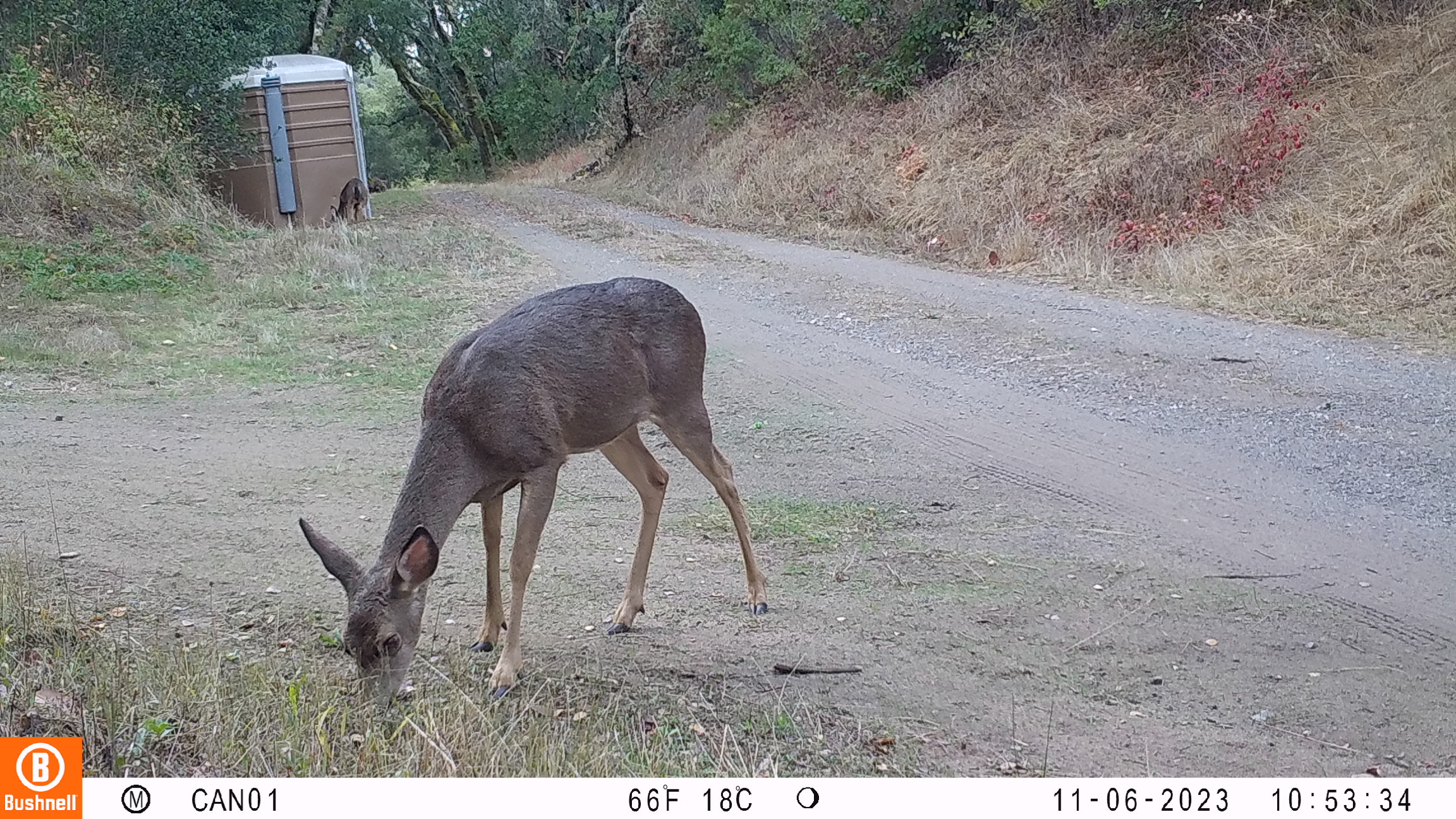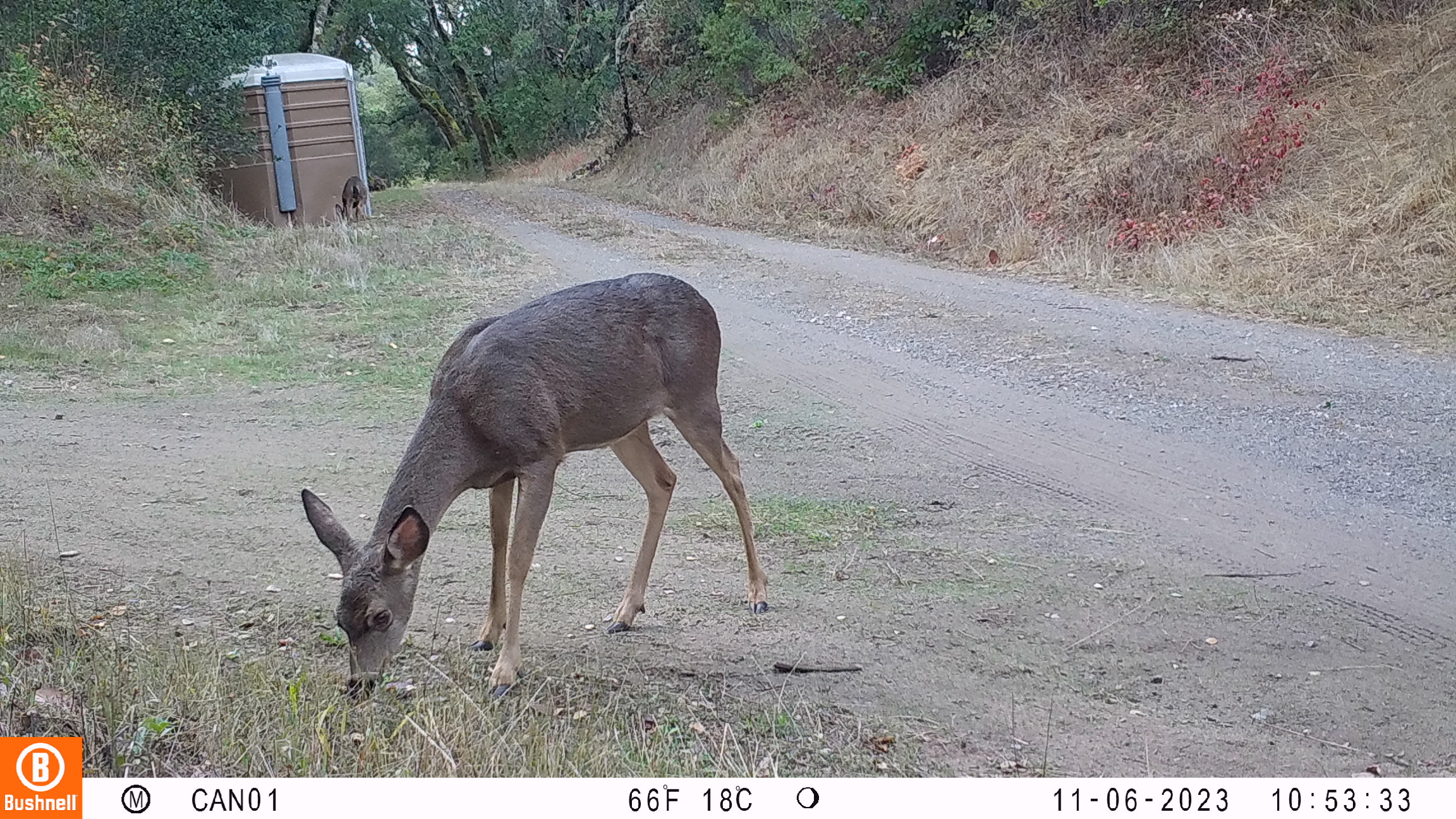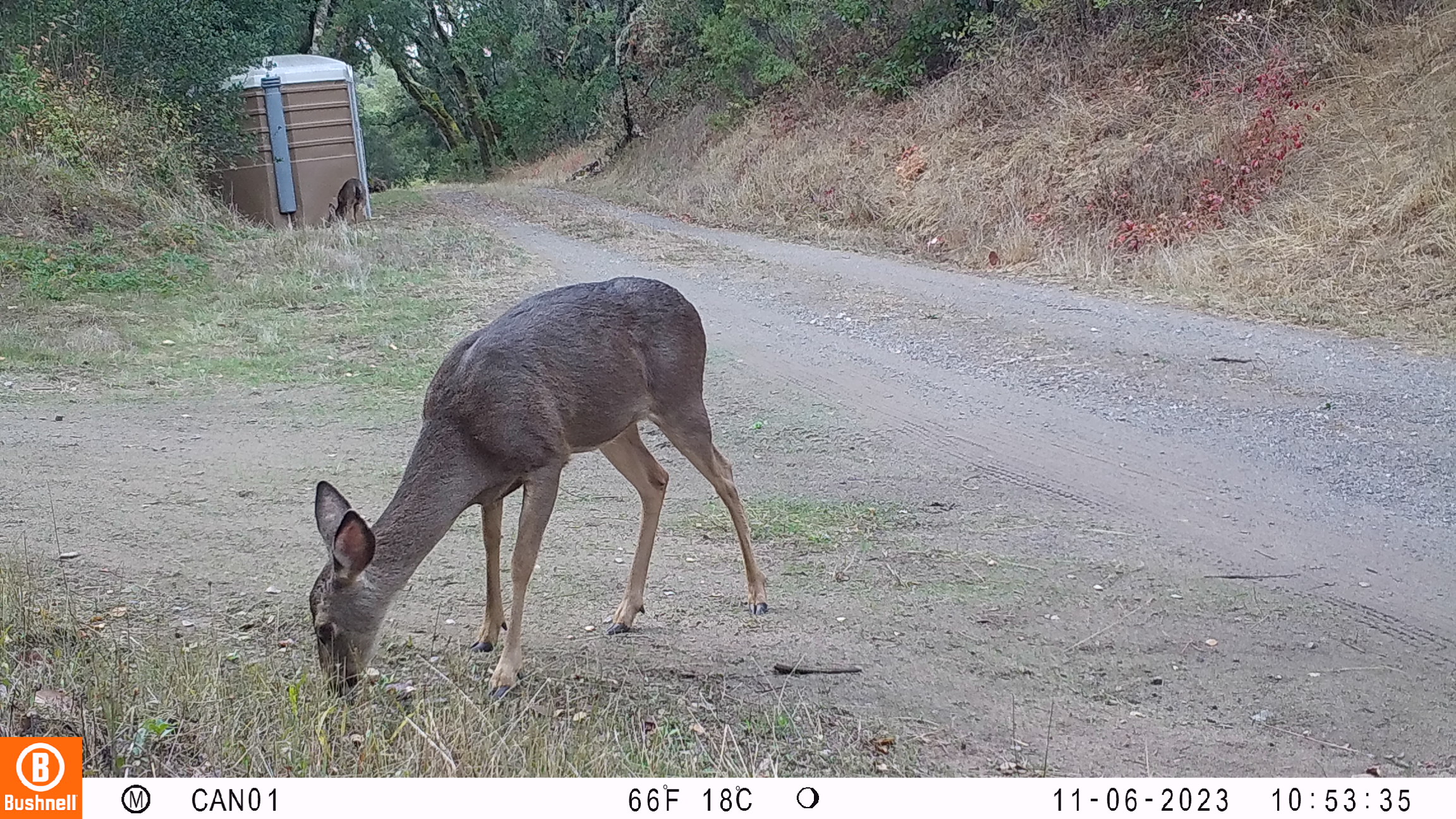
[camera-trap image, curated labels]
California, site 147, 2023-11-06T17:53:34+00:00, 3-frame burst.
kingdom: Animalia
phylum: Chordata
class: Mammalia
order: Artiodactyla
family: Cervidae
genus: Odocoileus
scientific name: Odocoileus hemionus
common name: mule deer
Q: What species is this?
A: Mule deer (Odocoileus hemionus).